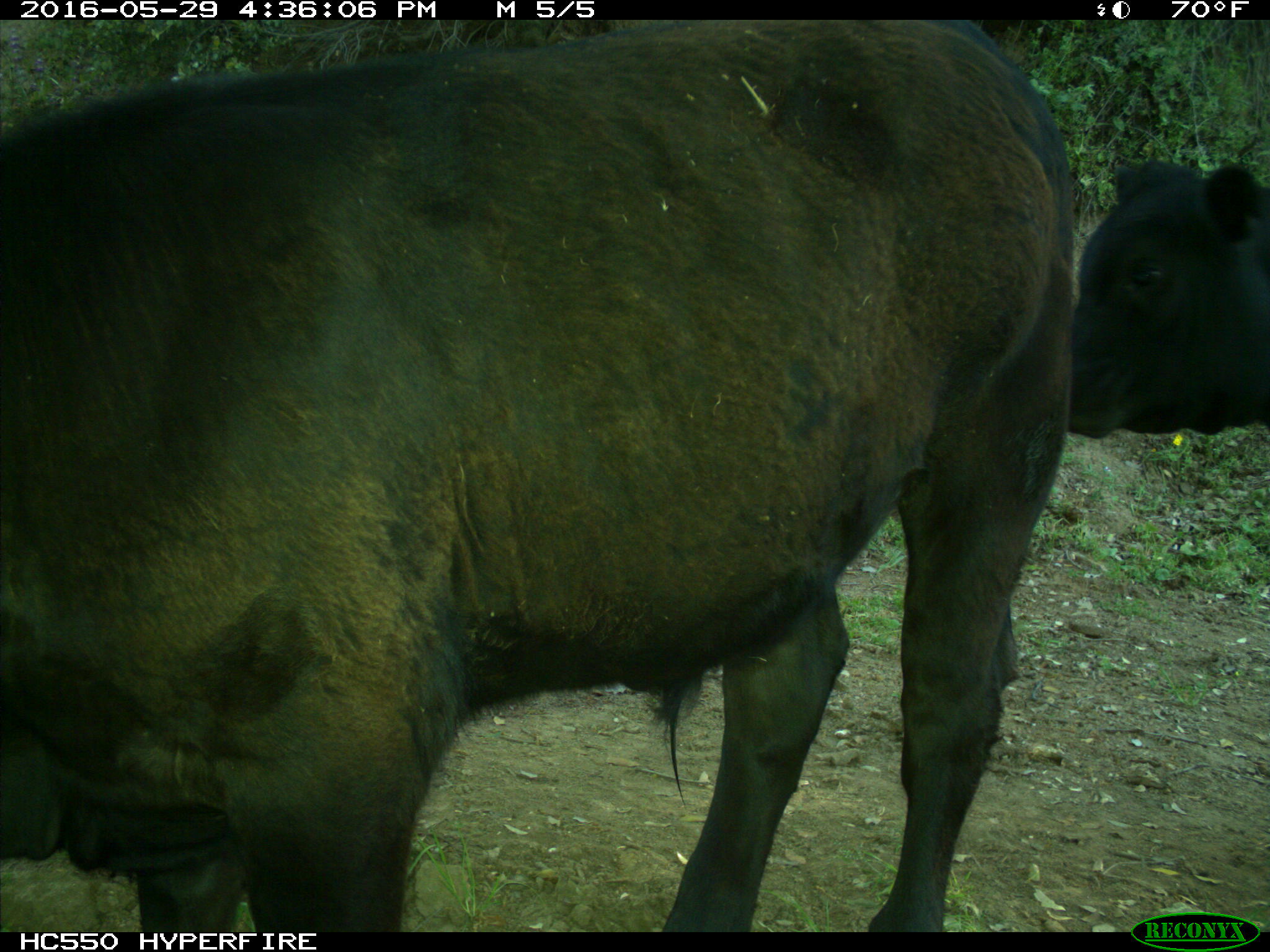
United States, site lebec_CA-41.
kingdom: Animalia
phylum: Chordata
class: Mammalia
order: Artiodactyla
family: Bovidae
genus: Bos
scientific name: Bos taurus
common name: domestic cow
Bos taurus (domestic cow).